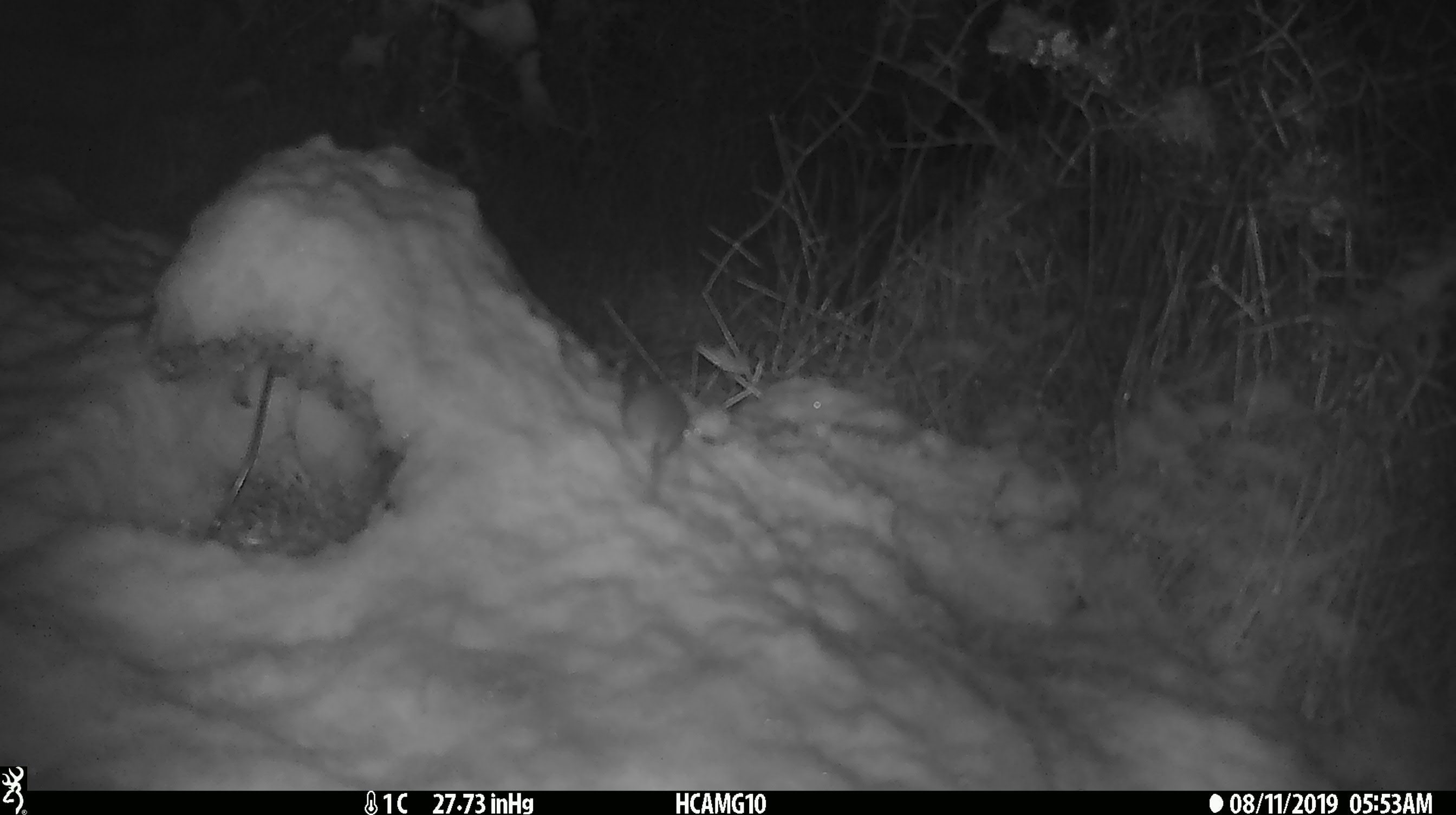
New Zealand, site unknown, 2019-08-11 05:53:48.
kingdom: Animalia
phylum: Chordata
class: Mammalia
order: Rodentia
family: Muridae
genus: Mus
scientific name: Mus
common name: mouse